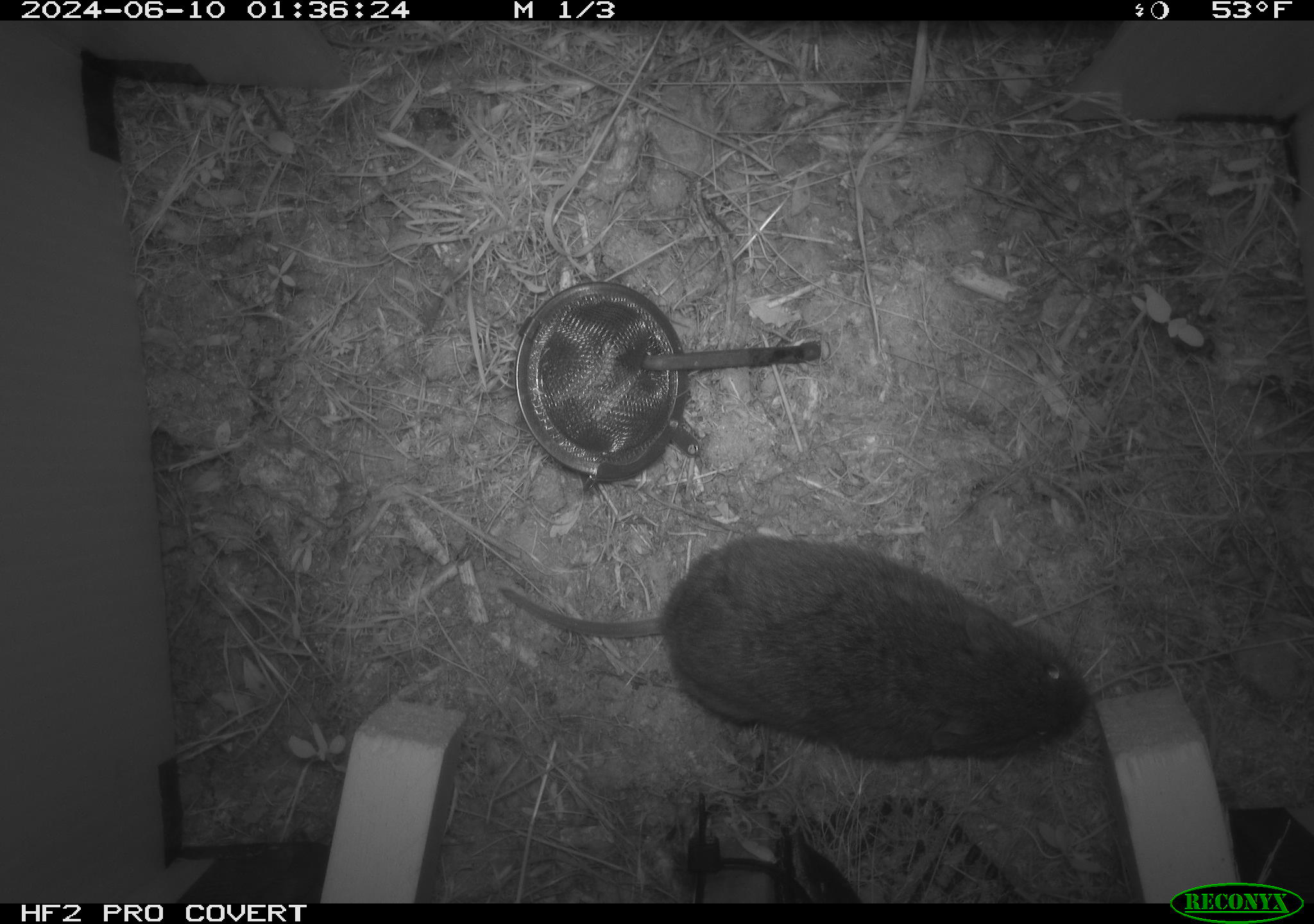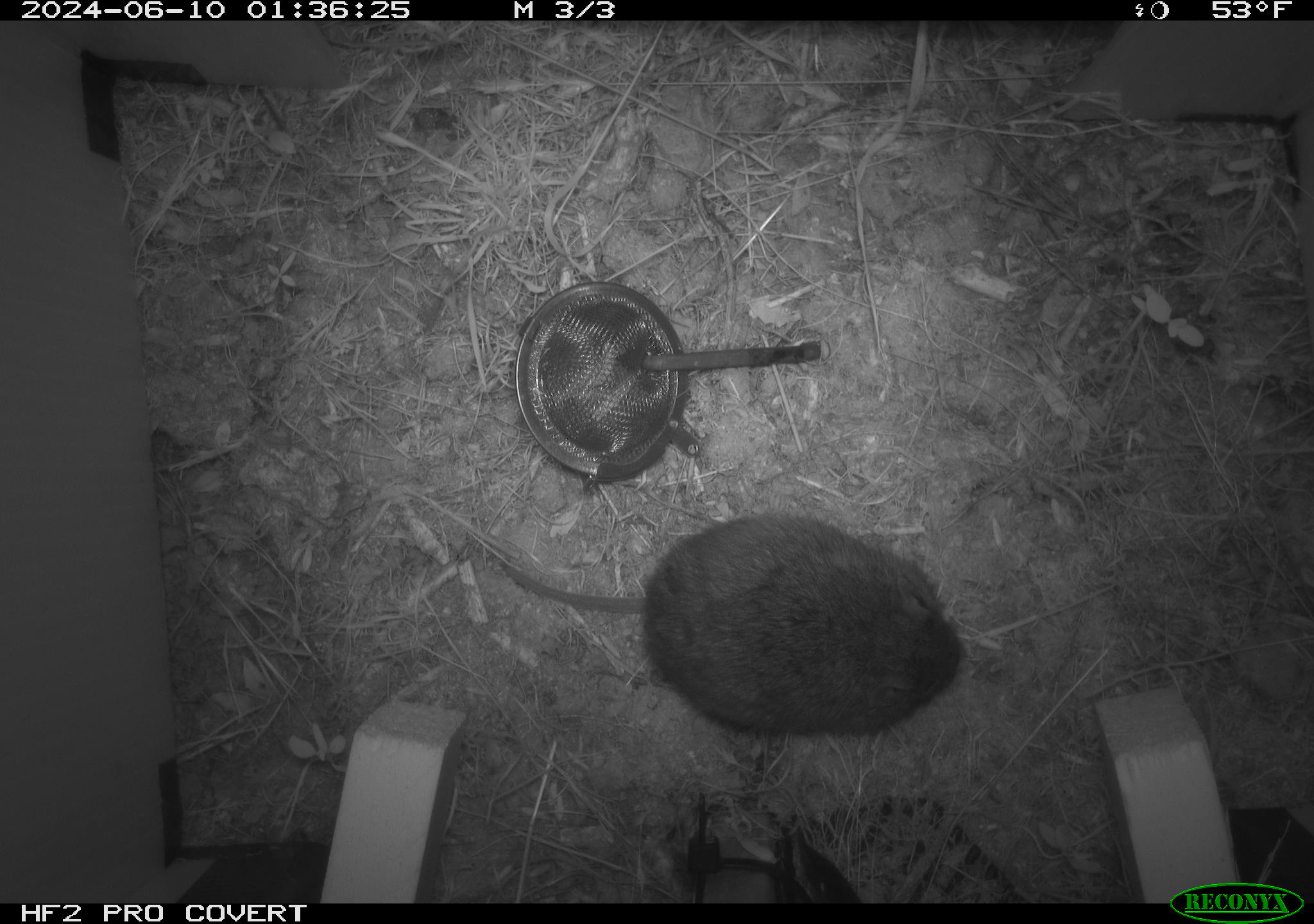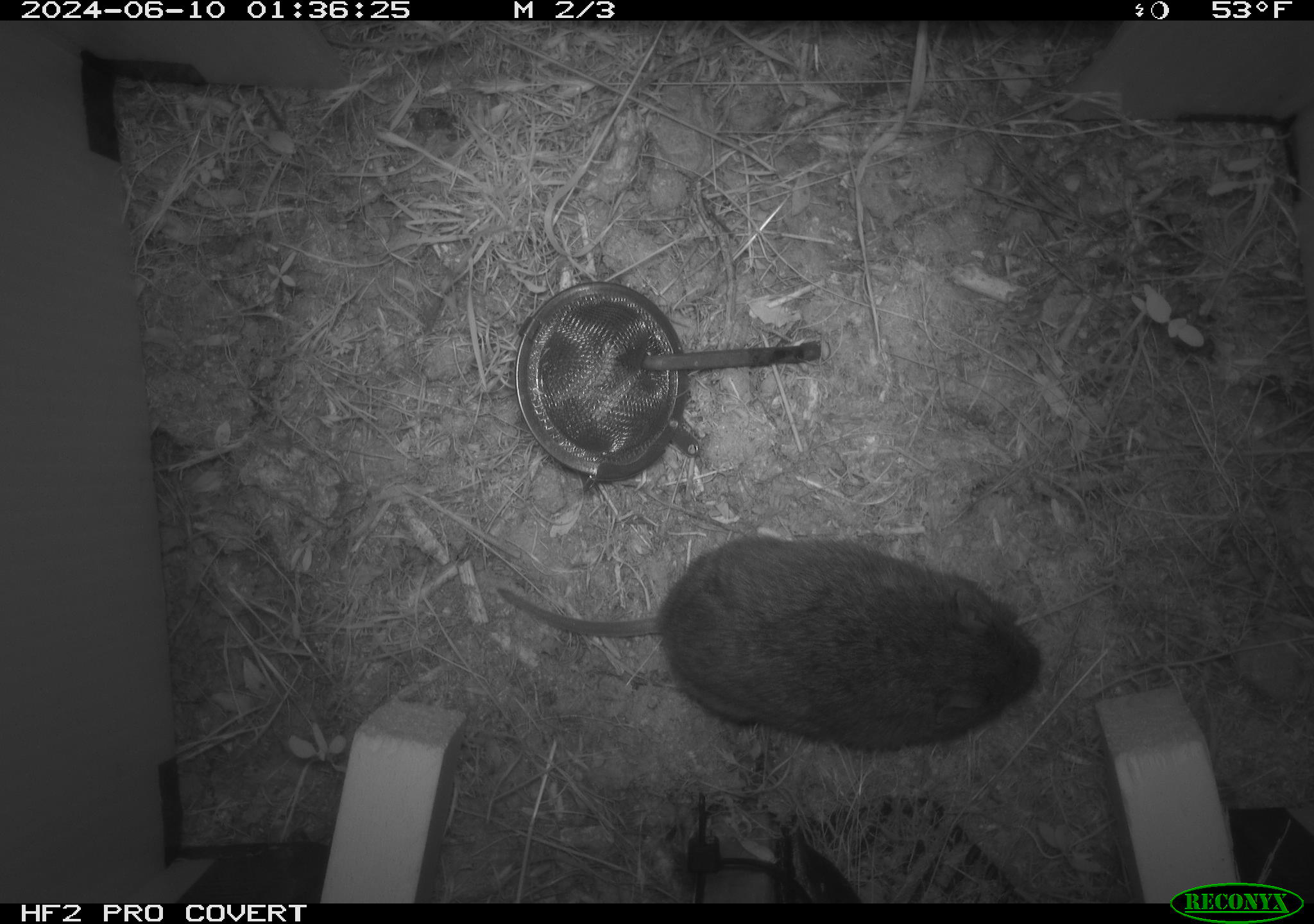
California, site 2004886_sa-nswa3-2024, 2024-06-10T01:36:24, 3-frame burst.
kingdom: Animalia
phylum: Chordata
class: Mammalia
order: Rodentia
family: Cricetidae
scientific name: Arvicolinae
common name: voles, lemmings, and muskrats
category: arvicolinae subfamily